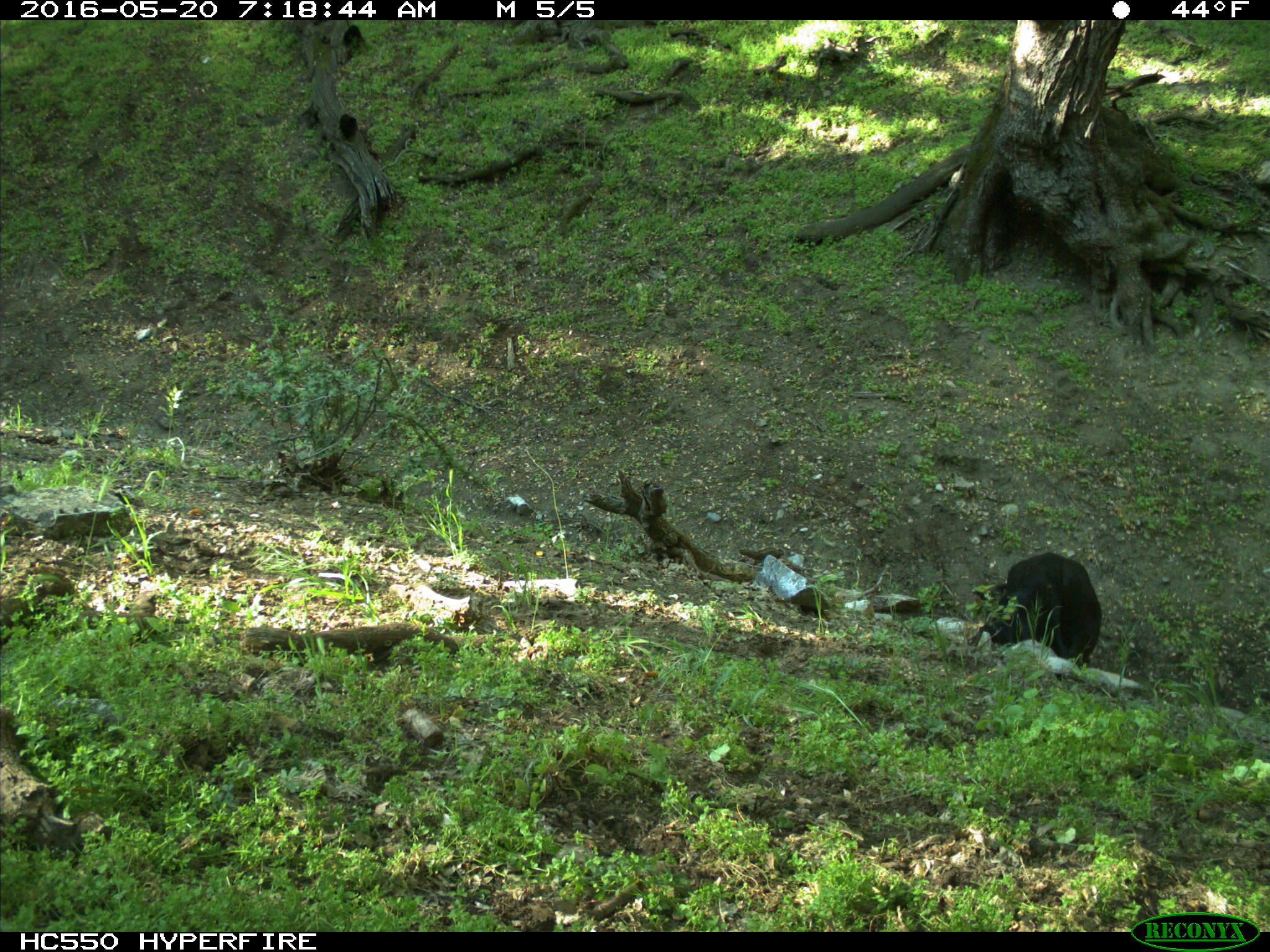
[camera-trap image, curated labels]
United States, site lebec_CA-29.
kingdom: Animalia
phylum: Chordata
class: Mammalia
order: Artiodactyla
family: Bovidae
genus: Bos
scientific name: Bos taurus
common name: domestic cow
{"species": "Bos taurus (domestic cow)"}